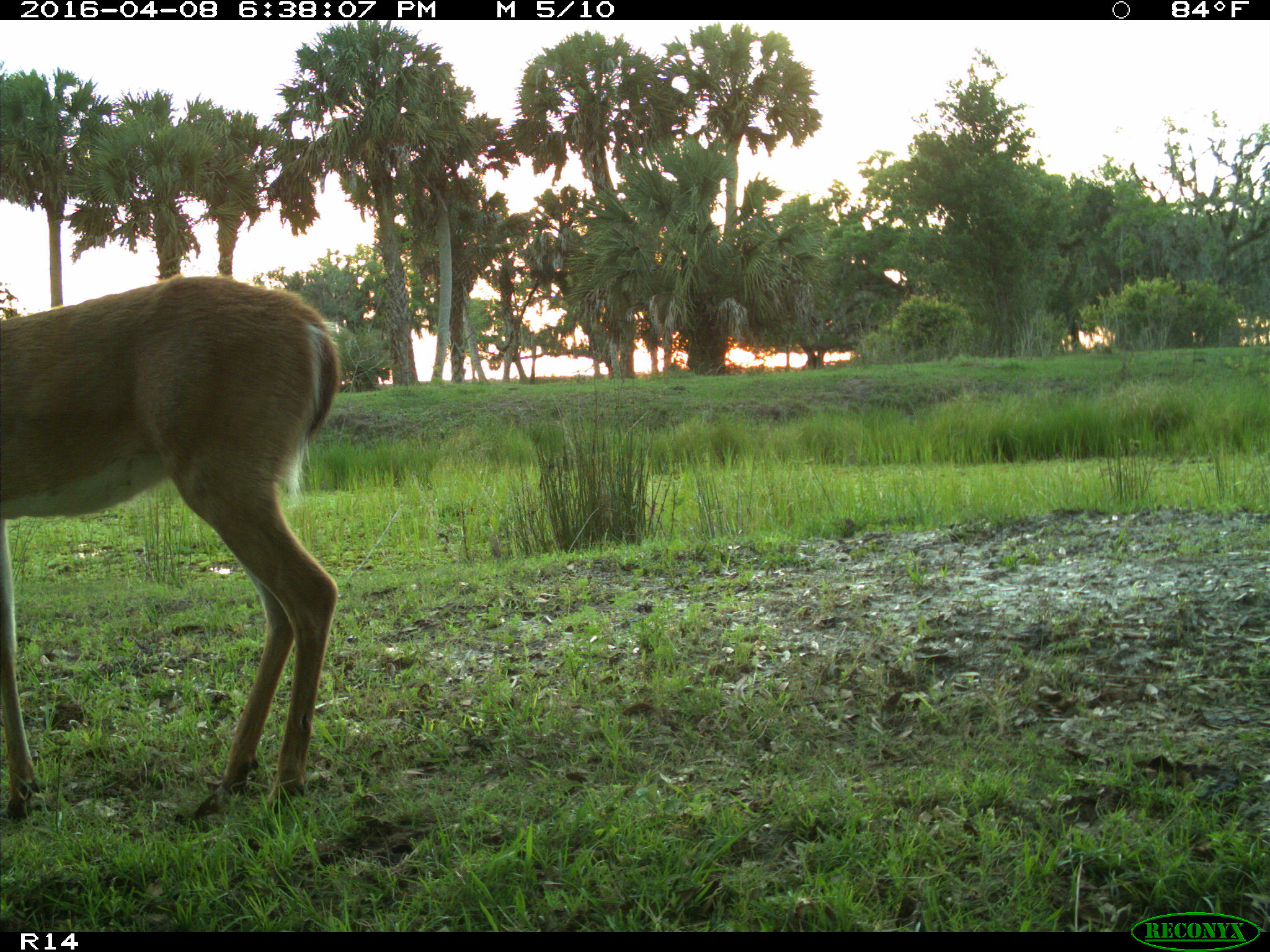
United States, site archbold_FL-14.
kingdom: Animalia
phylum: Chordata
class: Mammalia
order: Artiodactyla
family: Cervidae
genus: Odocoileus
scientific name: Odocoileus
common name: deer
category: unidentified deer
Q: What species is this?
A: Unidentified deer (deer) (Odocoileus).